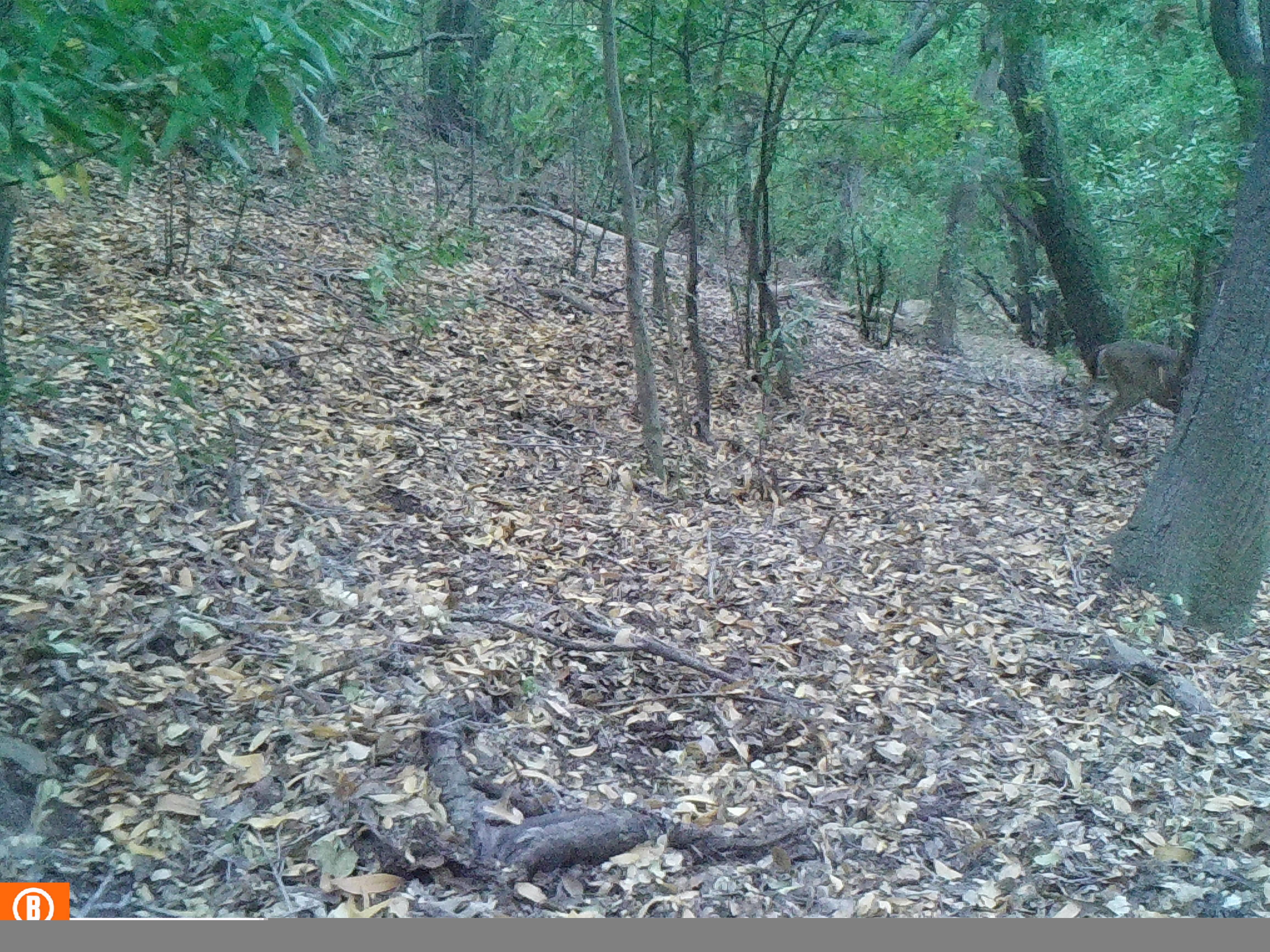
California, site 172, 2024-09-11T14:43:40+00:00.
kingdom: Animalia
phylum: Chordata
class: Mammalia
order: Artiodactyla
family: Cervidae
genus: Odocoileus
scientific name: Odocoileus hemionus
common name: mule deer